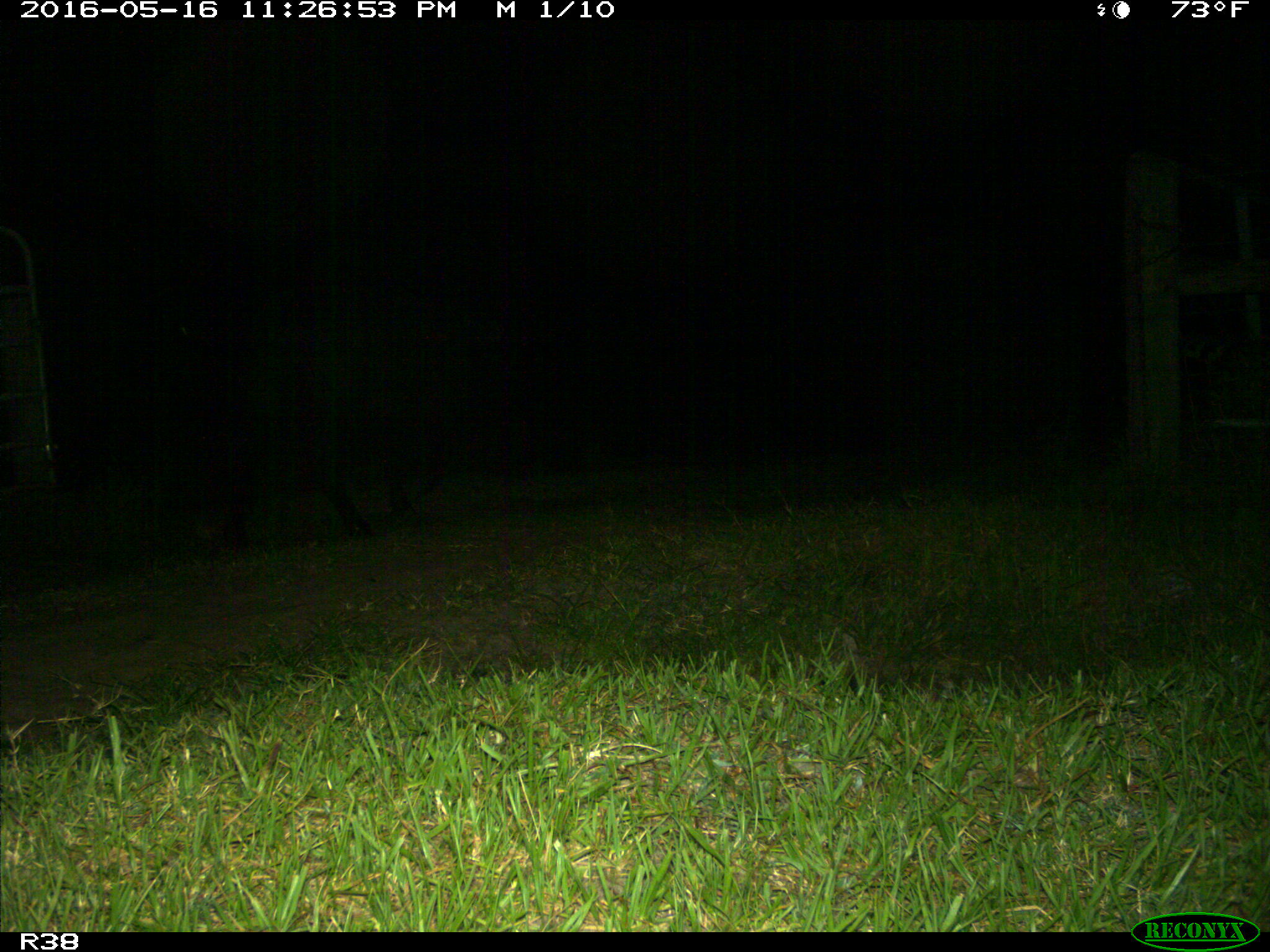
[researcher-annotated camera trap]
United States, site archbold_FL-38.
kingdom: Animalia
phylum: Chordata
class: Mammalia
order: Artiodactyla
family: Bovidae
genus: Bos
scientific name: Bos taurus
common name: domestic cow